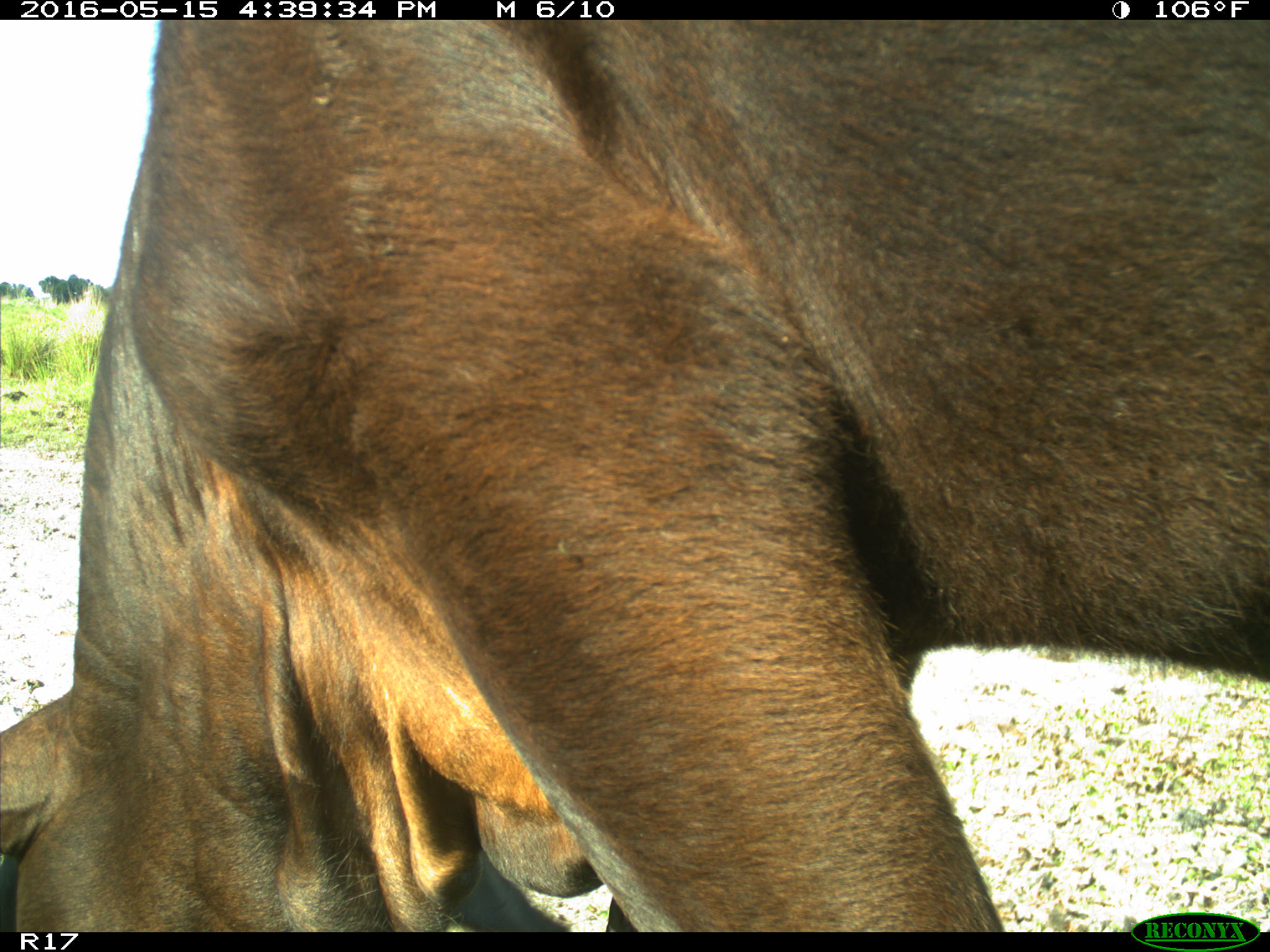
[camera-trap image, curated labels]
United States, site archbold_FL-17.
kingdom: Animalia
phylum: Chordata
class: Mammalia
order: Artiodactyla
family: Bovidae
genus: Bos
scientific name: Bos taurus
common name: domestic cow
Bos taurus (domestic cow).